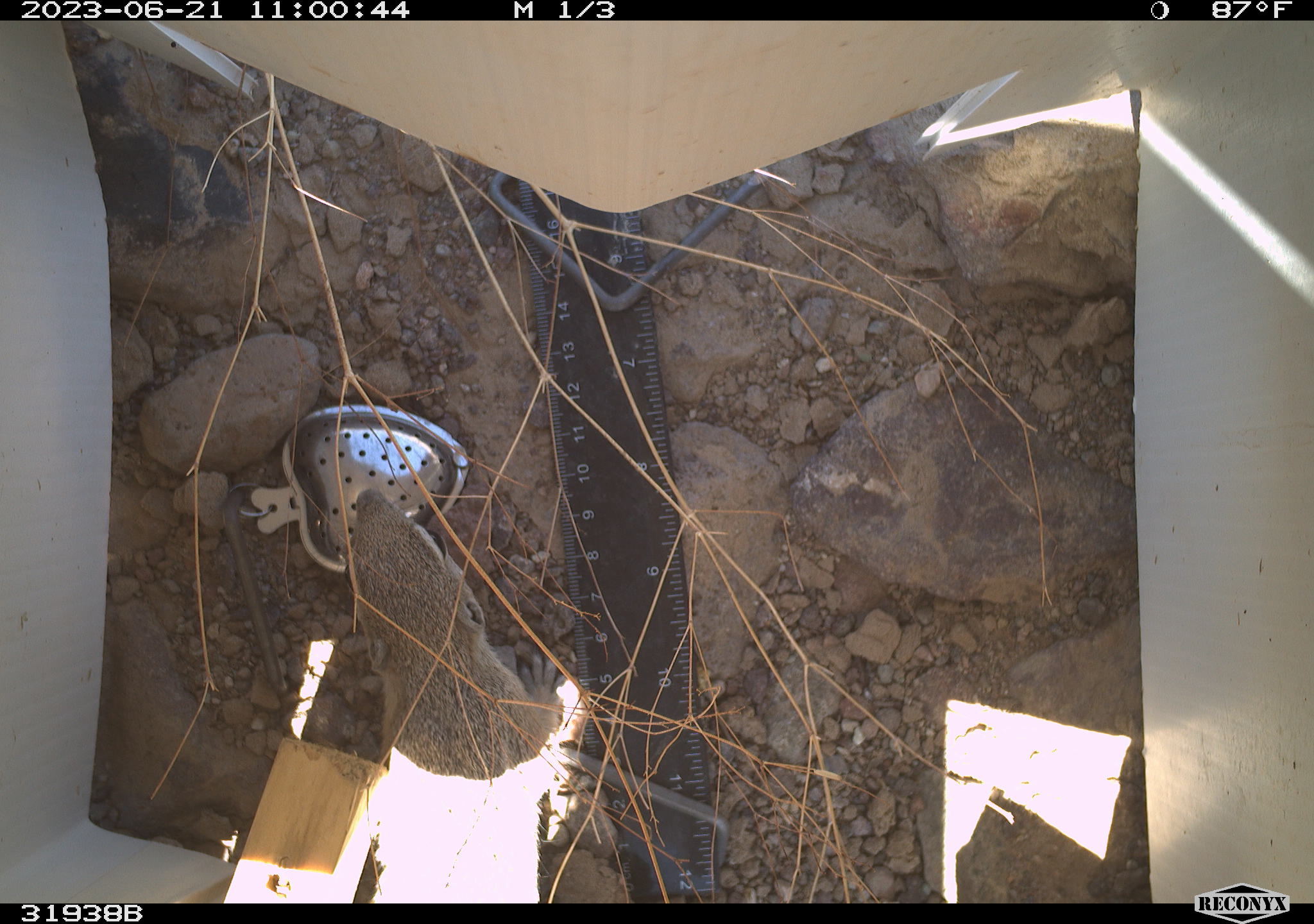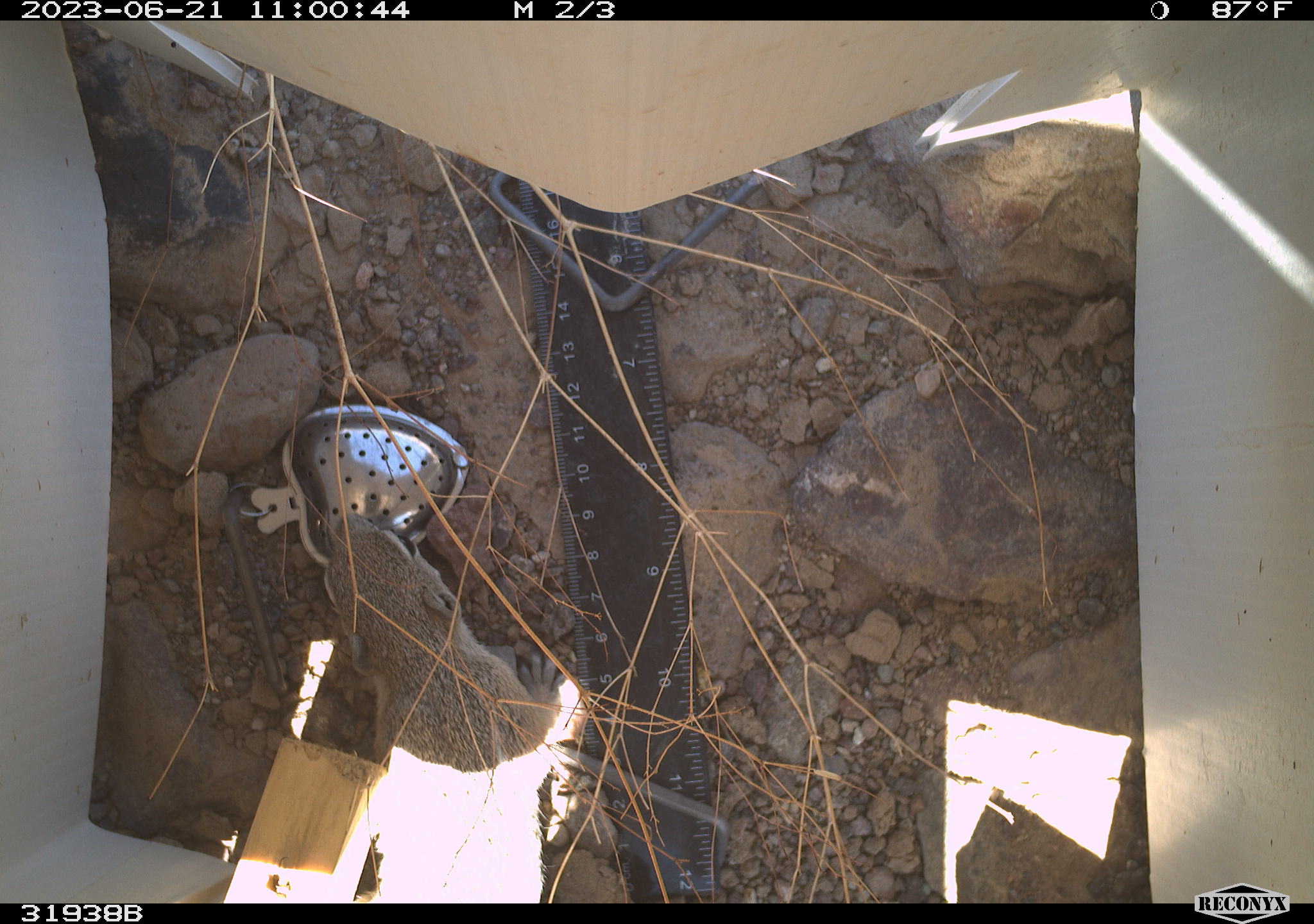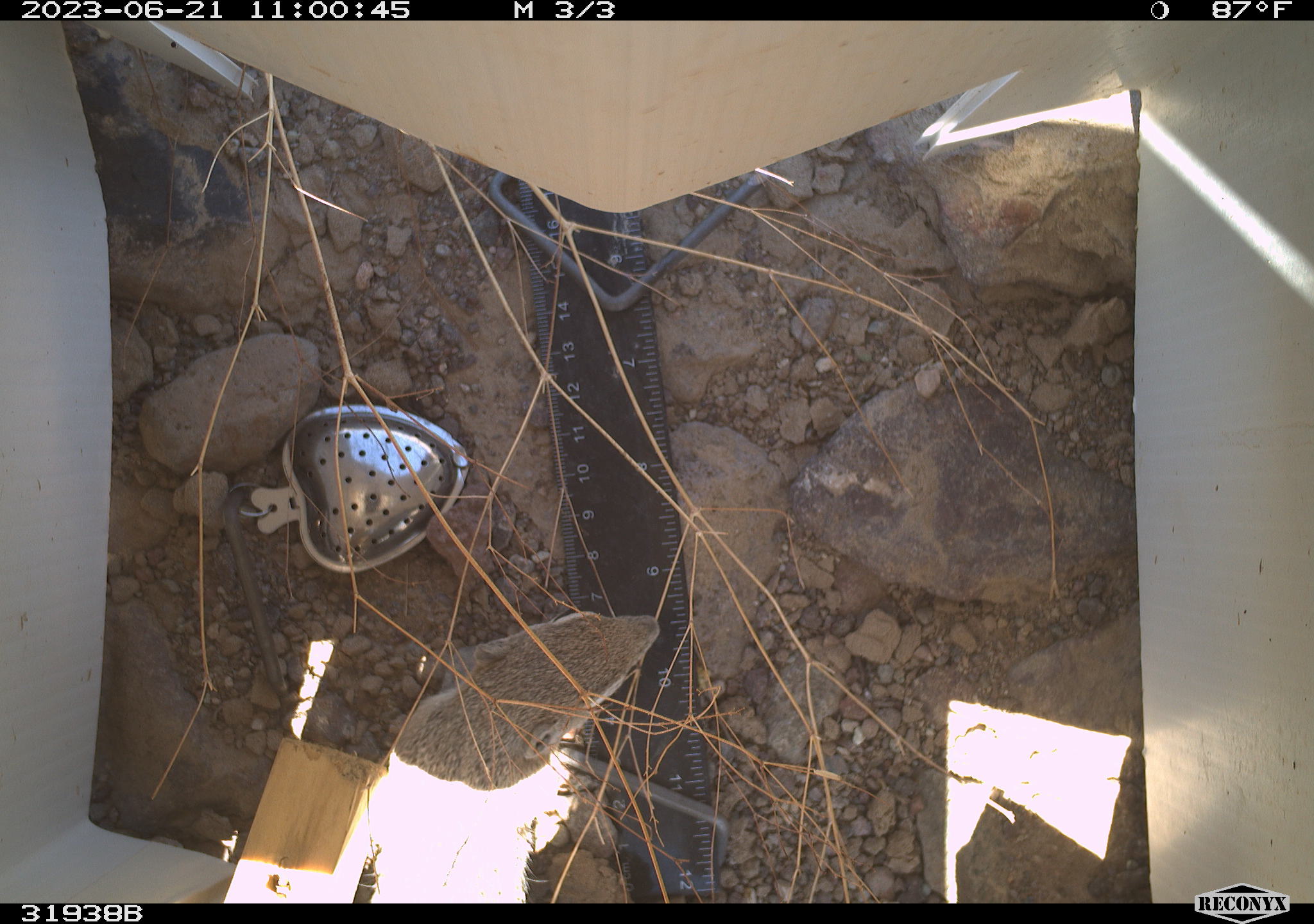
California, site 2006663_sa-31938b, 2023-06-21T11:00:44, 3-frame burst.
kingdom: Animalia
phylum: Chordata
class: Mammalia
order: Rodentia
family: Sciuridae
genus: Ammospermophilus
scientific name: Ammospermophilus leucurus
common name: white-tailed antelope squirrel